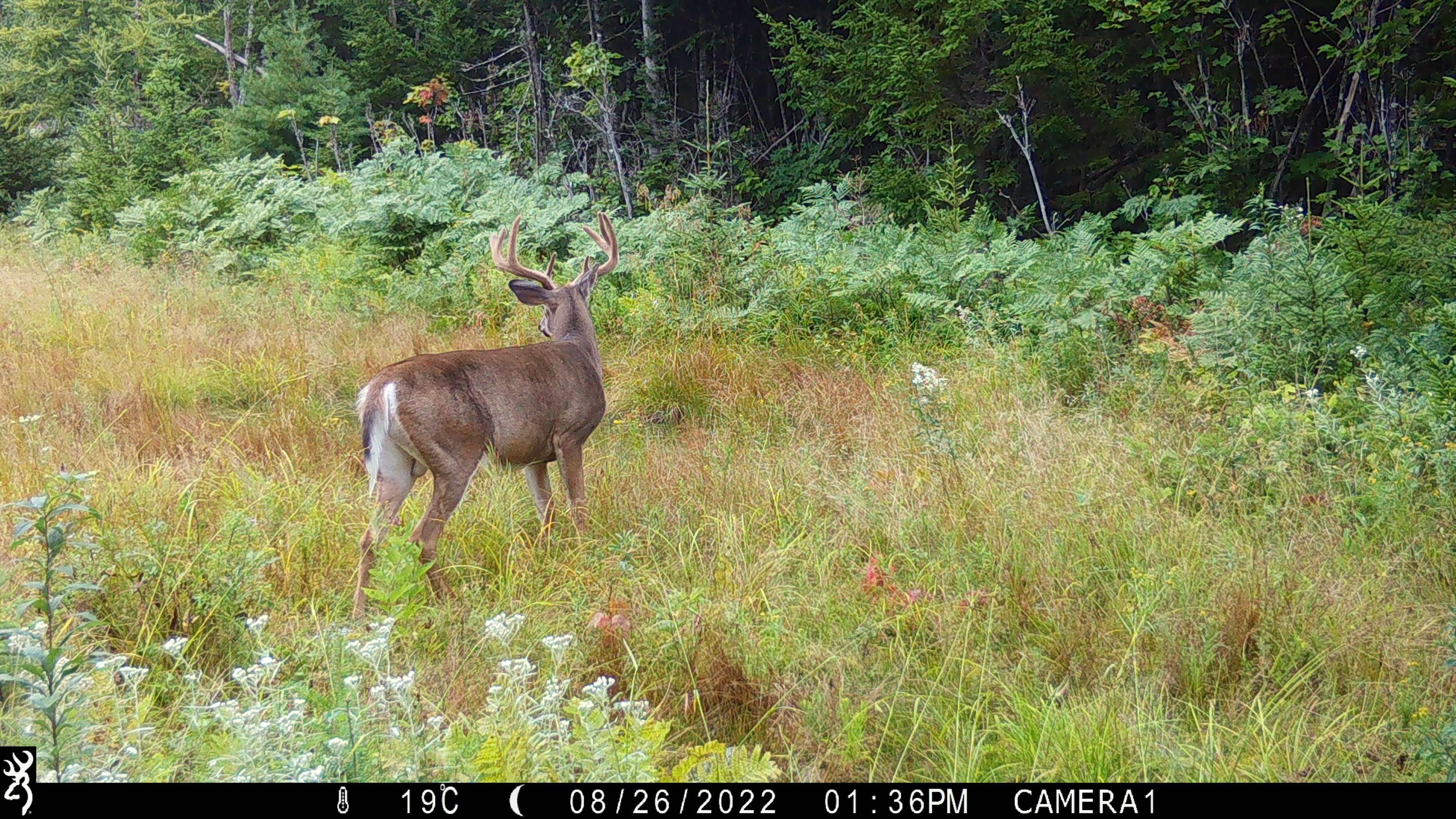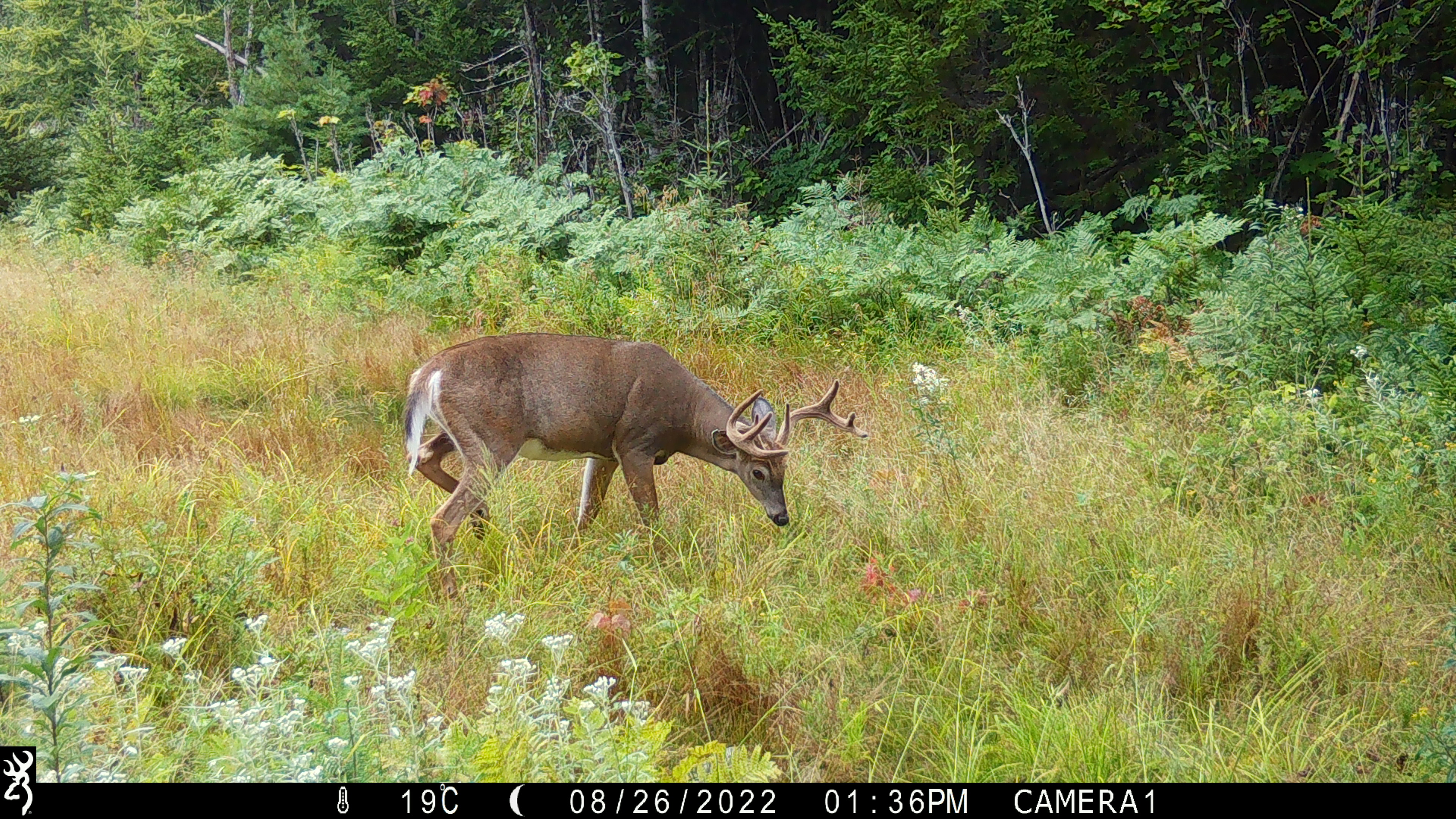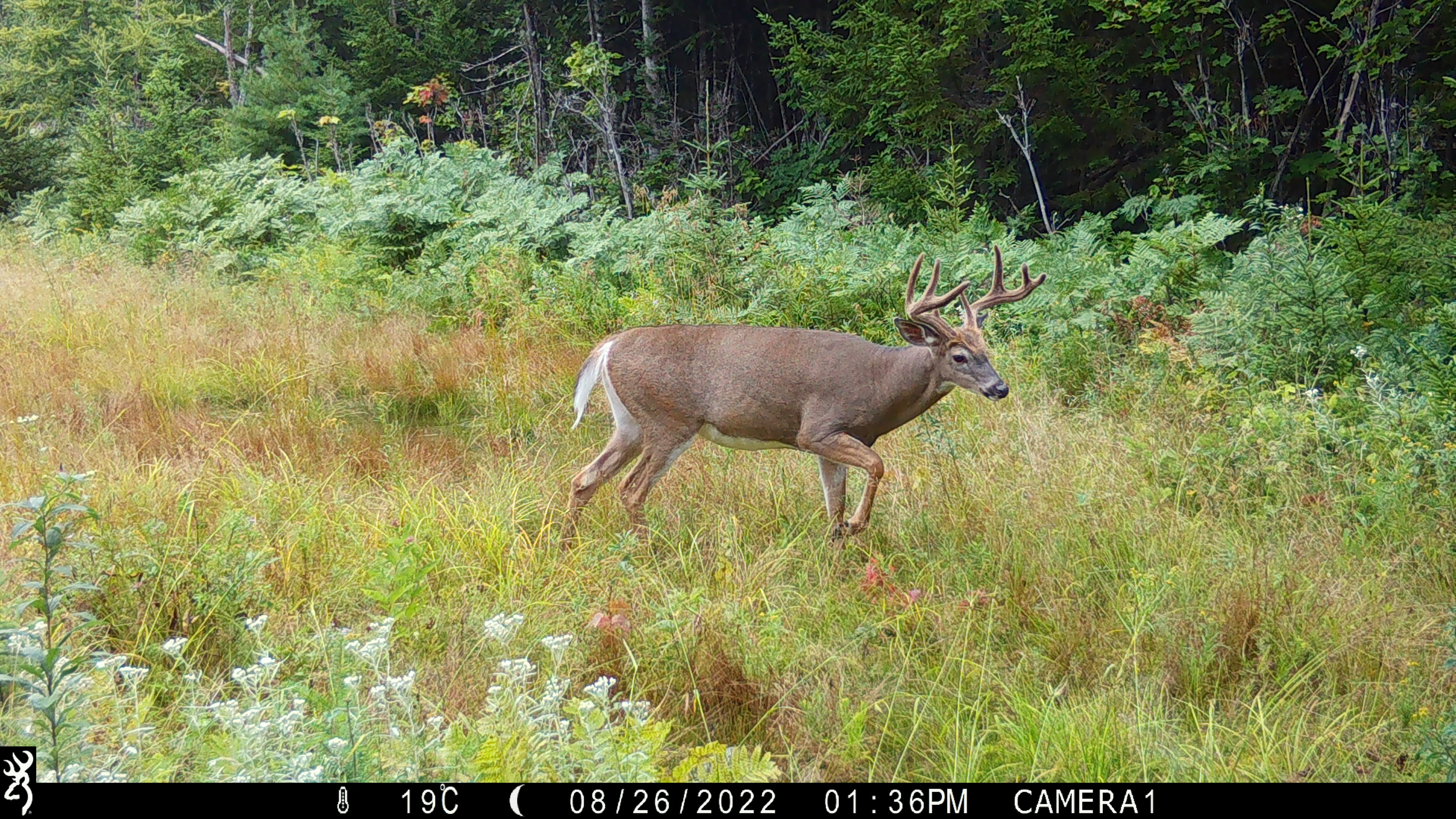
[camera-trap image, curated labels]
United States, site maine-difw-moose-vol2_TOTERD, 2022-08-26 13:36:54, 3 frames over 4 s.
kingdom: Animalia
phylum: Chordata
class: Mammalia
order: Artiodactyla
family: Cervidae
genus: Odocoileus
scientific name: Odocoileus virginianus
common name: white-tailed deer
White-tailed deer (Odocoileus virginianus).